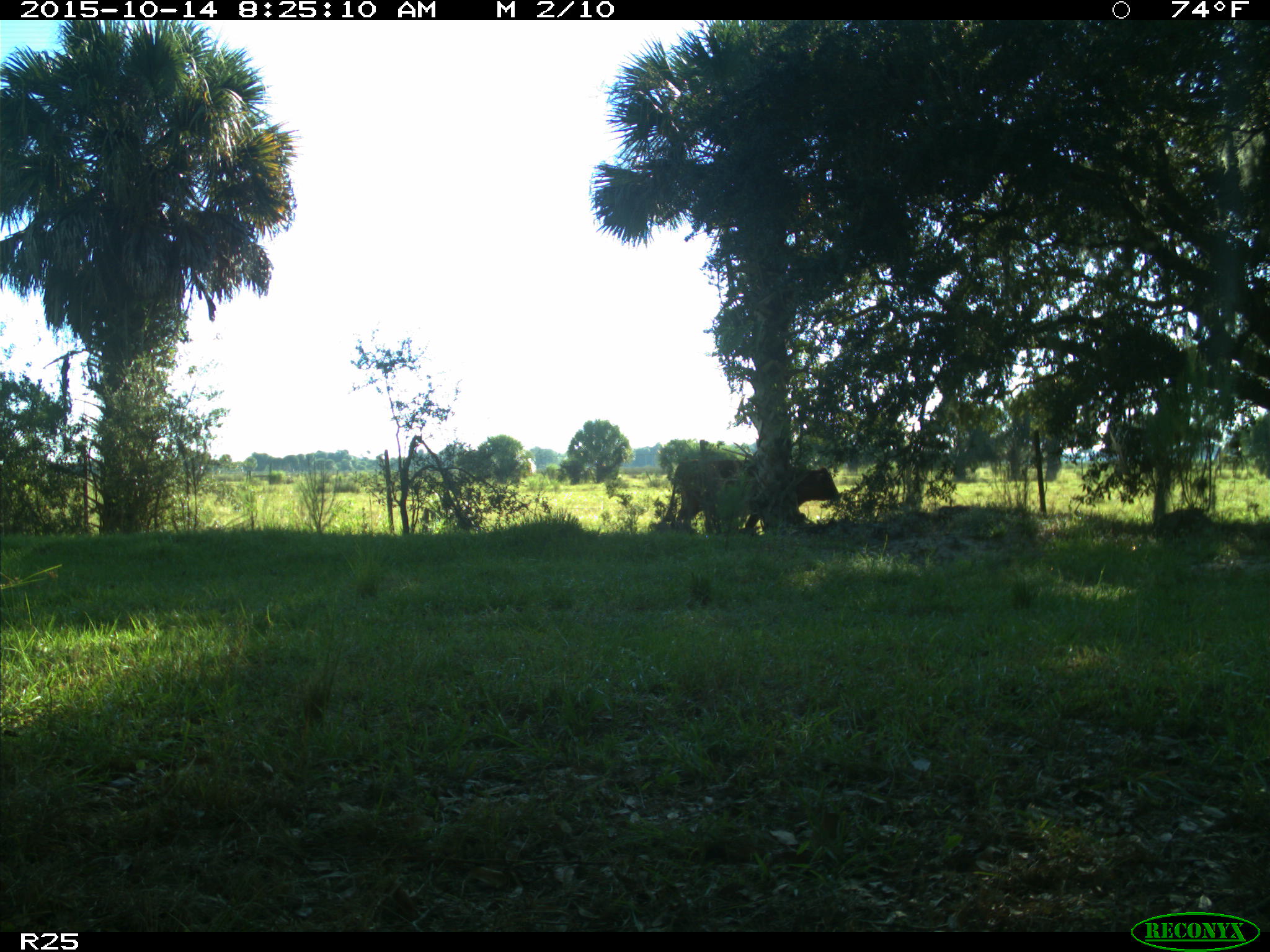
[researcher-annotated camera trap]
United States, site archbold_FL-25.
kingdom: Animalia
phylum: Chordata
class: Mammalia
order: Artiodactyla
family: Bovidae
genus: Bos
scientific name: Bos taurus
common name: domestic cow